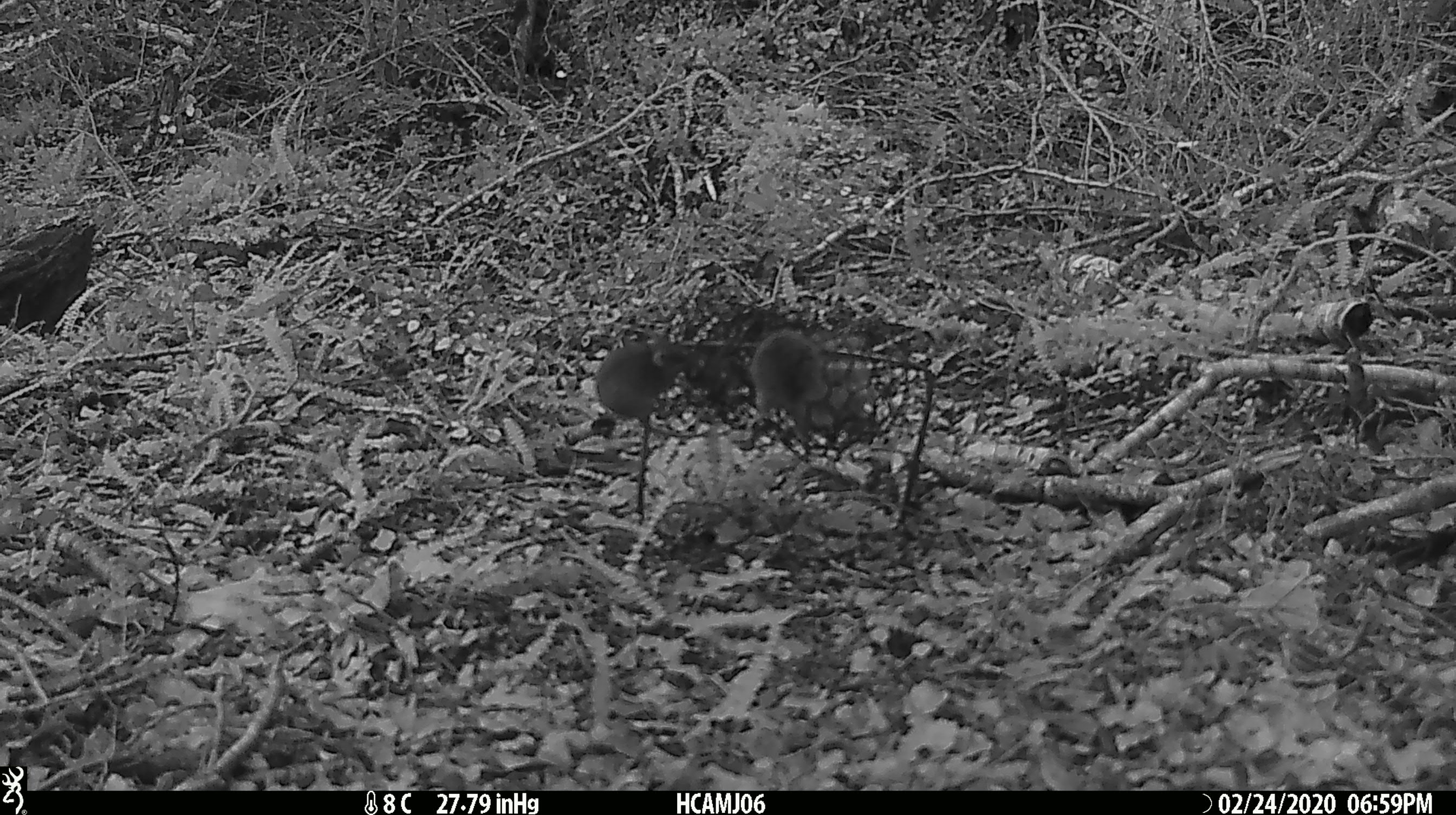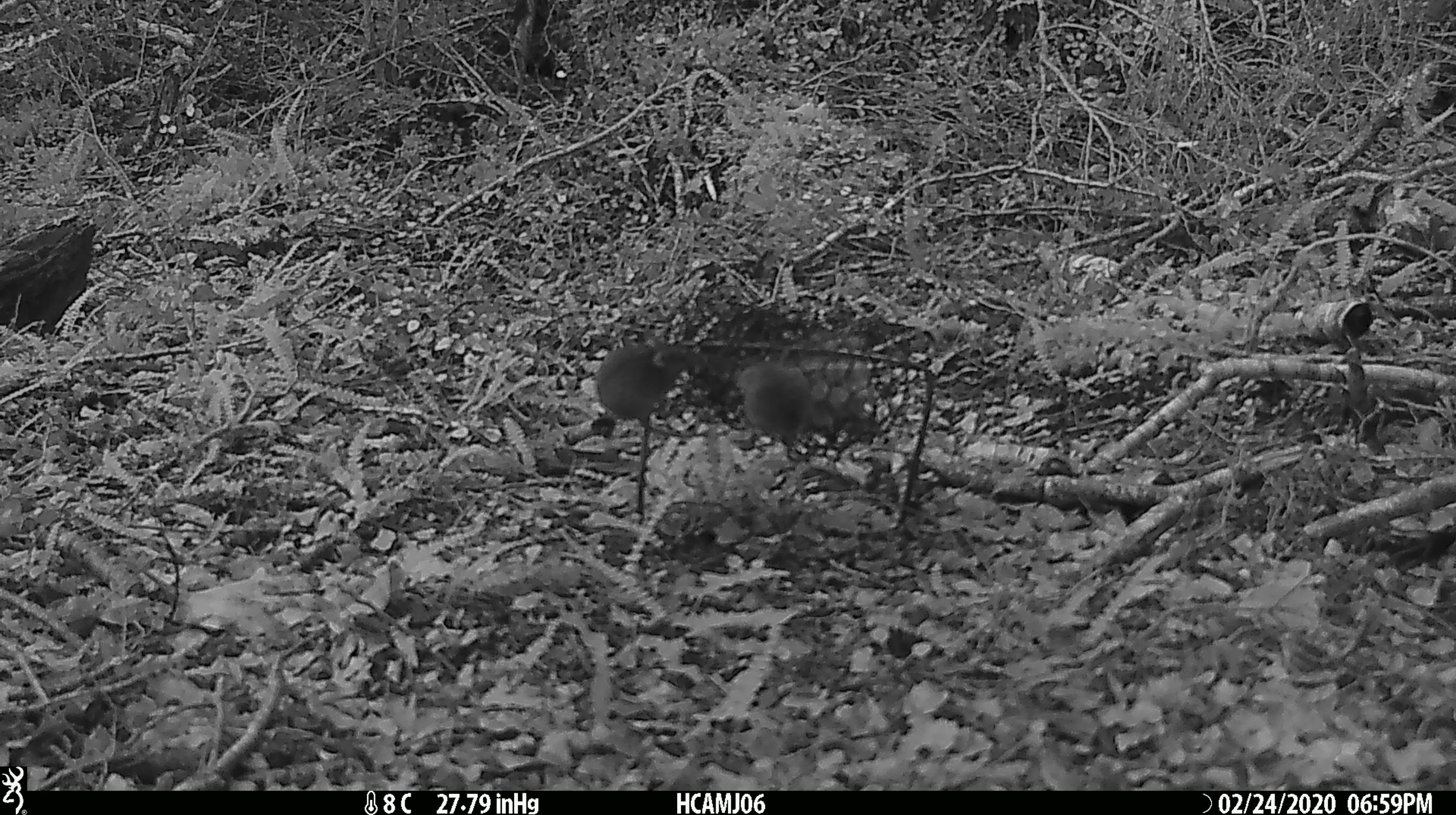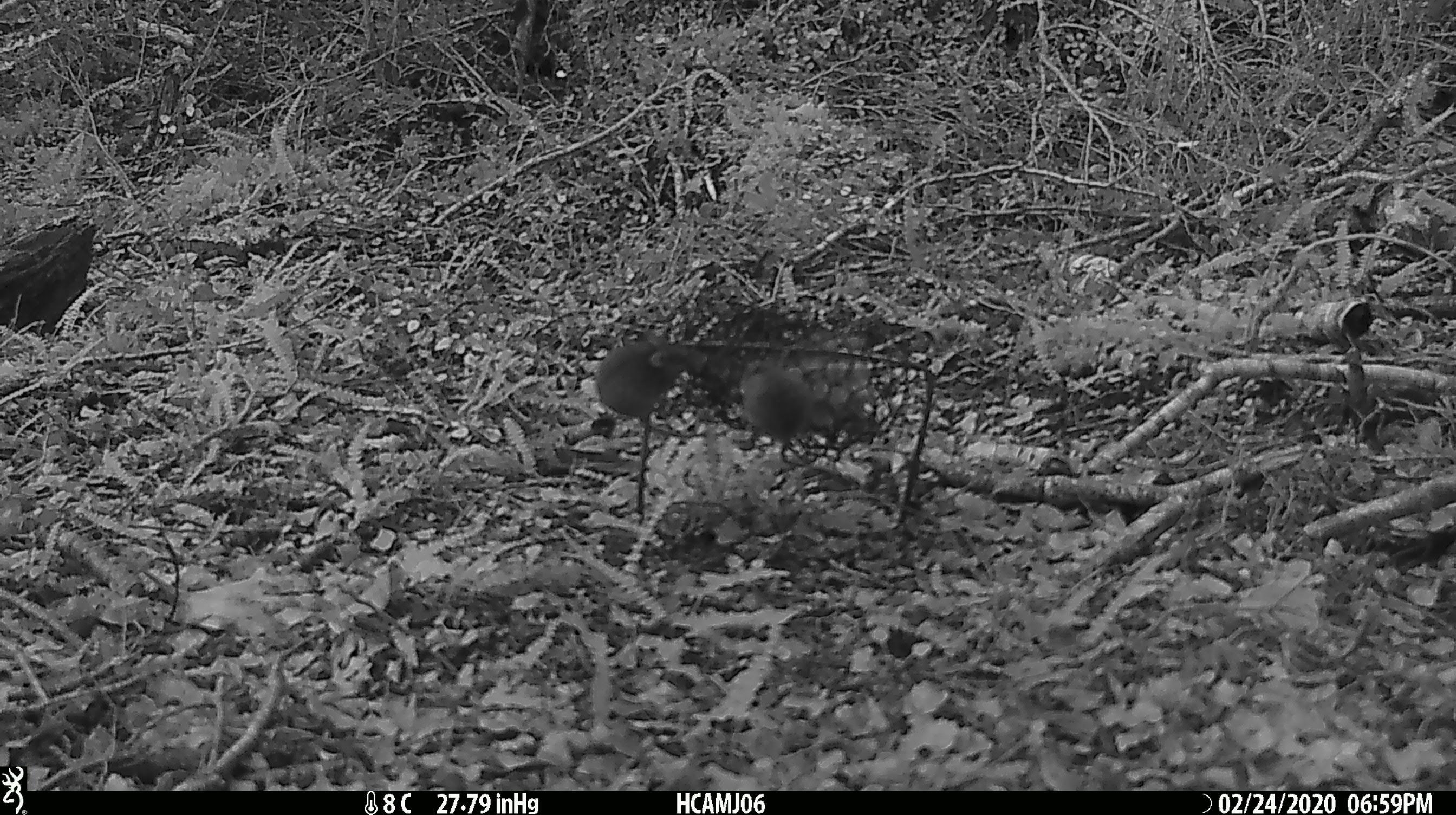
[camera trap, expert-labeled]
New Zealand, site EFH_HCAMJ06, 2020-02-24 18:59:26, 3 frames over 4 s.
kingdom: Animalia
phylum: Chordata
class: Mammalia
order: Rodentia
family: Muridae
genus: Mus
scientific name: Mus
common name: mouse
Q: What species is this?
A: Mouse (Mus).